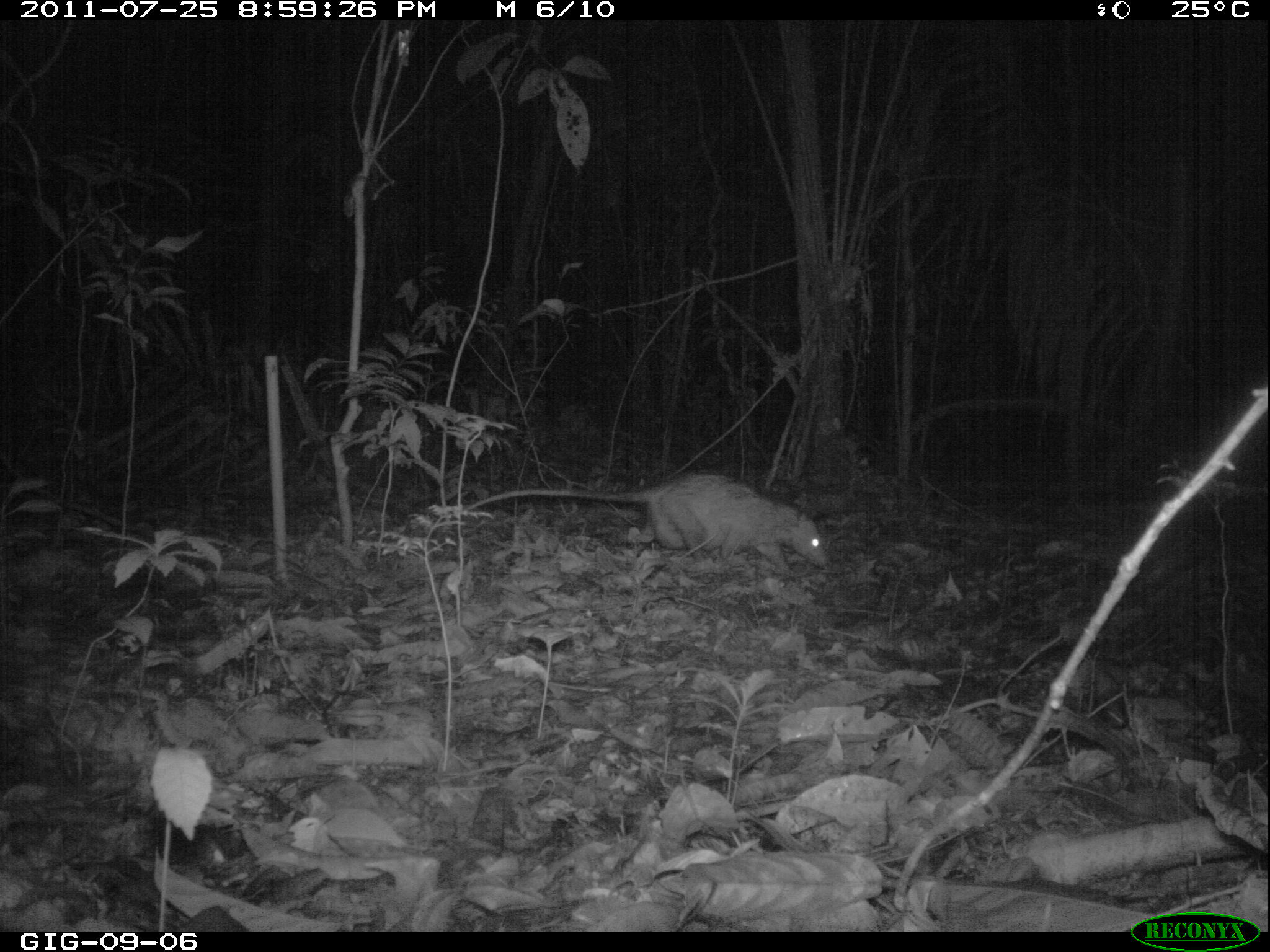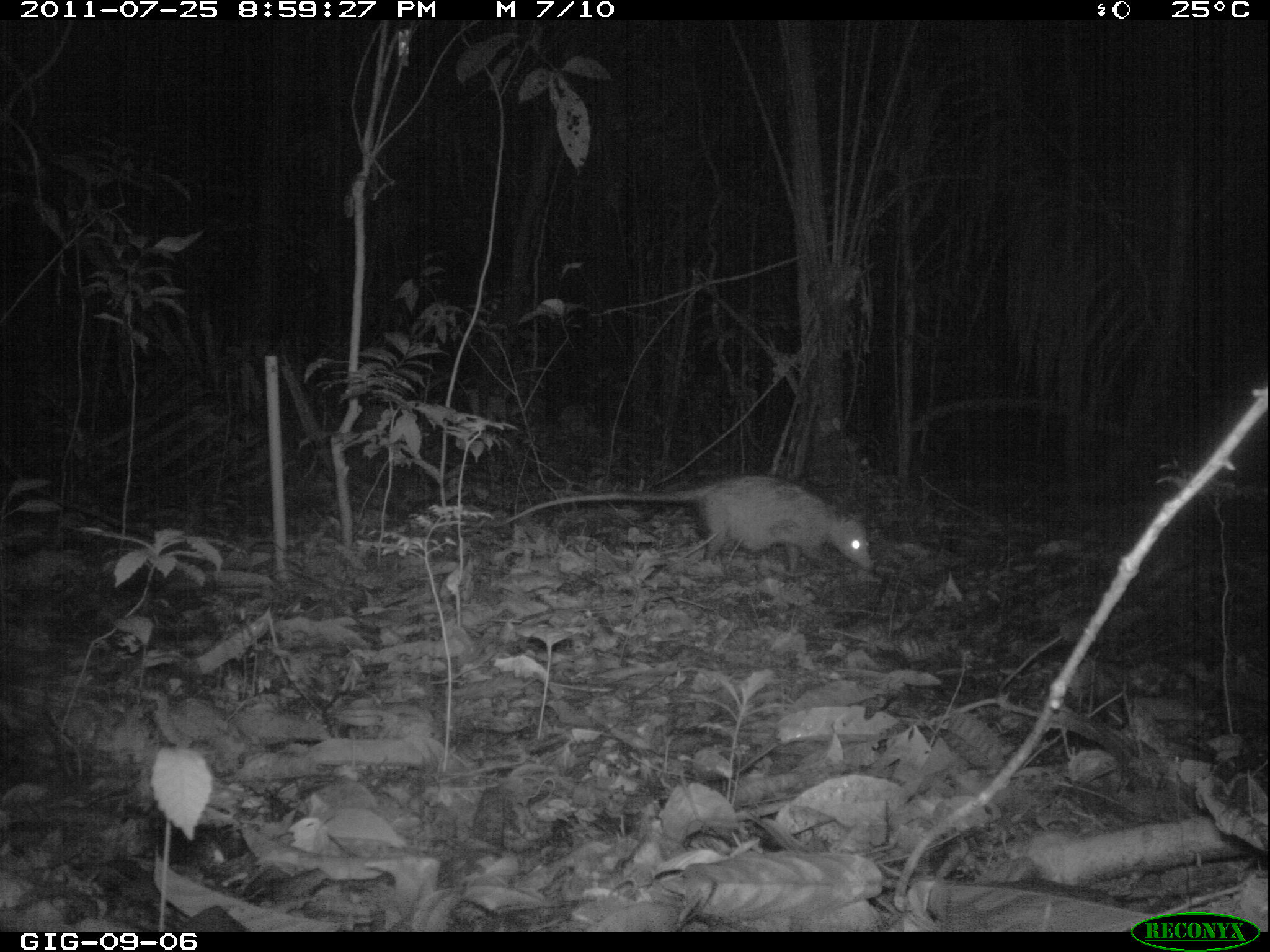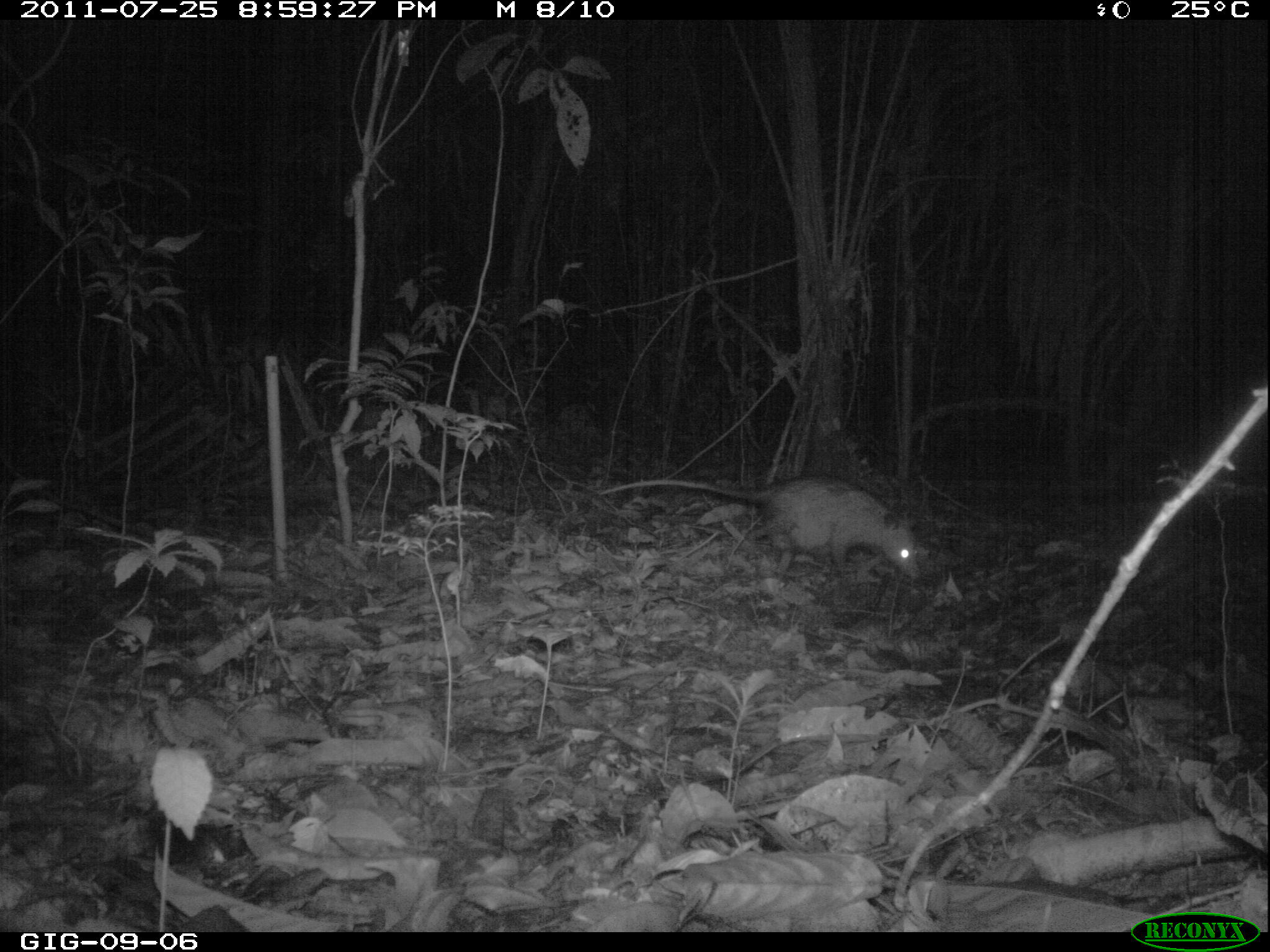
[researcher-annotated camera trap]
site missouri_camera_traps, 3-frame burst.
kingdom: Animalia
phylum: Chordata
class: Mammalia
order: Didelphimorphia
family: Didelphidae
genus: Didelphis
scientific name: Didelphis marsupialis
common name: common opossum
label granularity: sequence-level